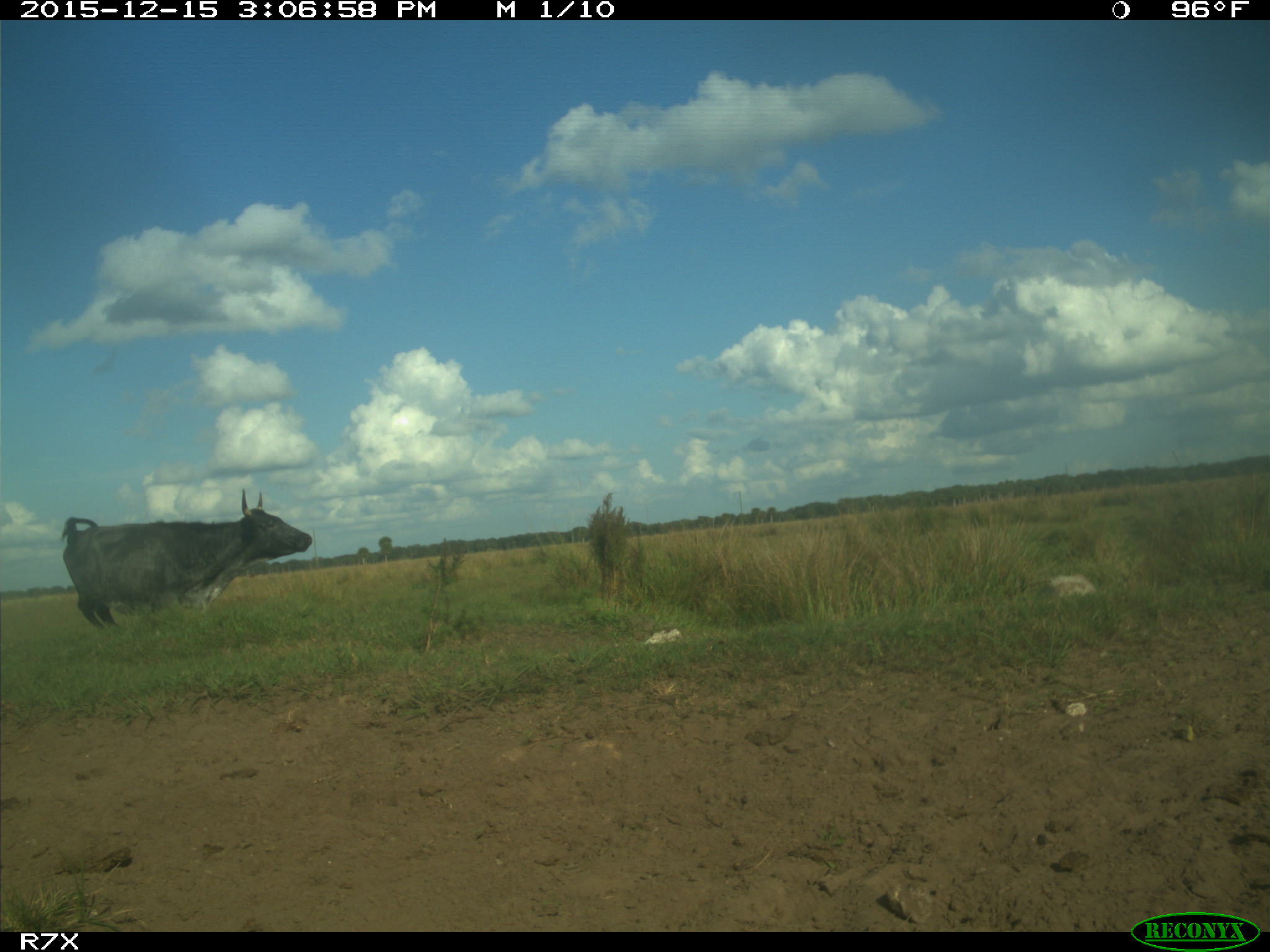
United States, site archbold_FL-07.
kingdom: Animalia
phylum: Chordata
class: Mammalia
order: Artiodactyla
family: Bovidae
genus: Bos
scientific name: Bos taurus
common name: domestic cow